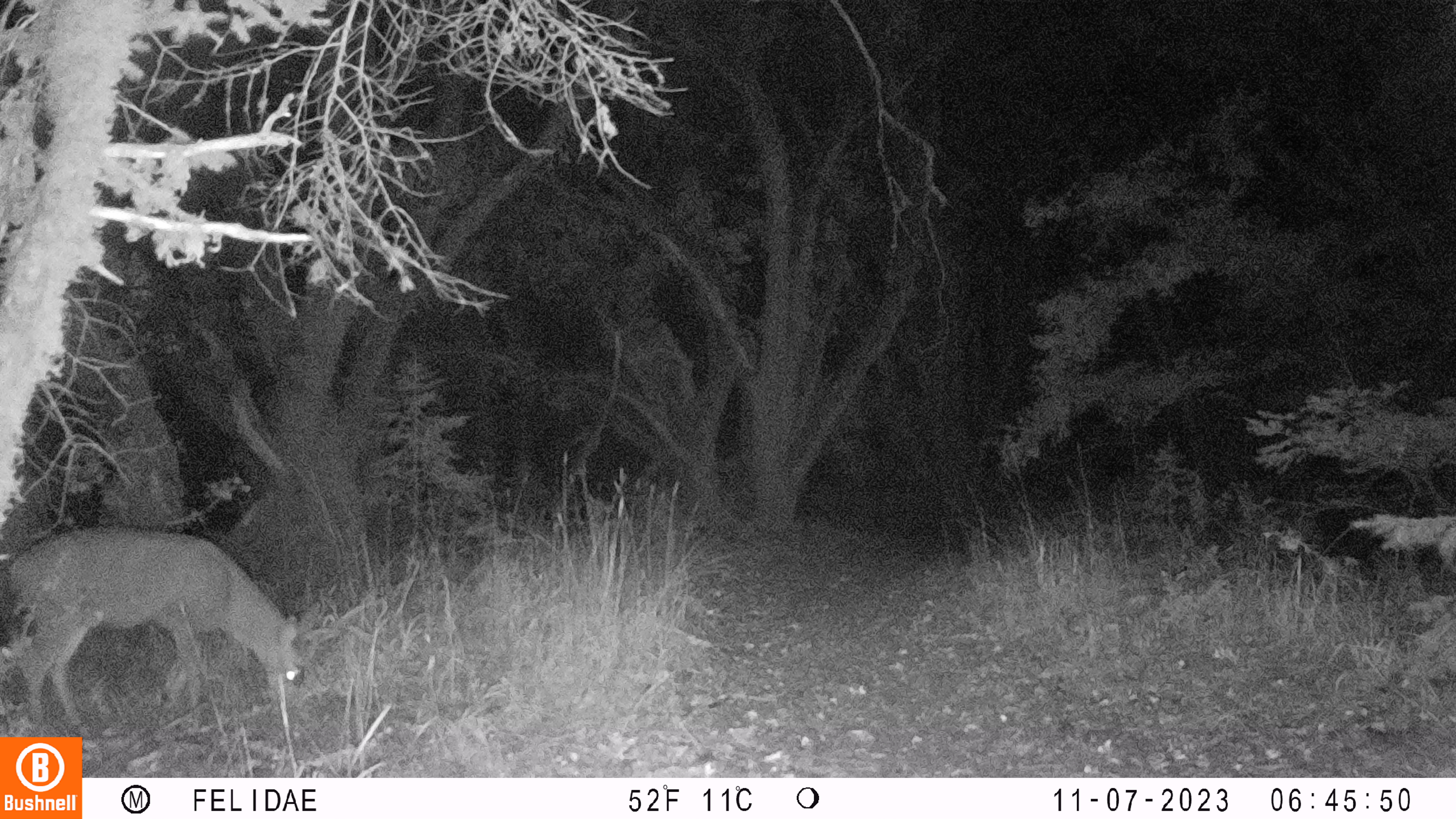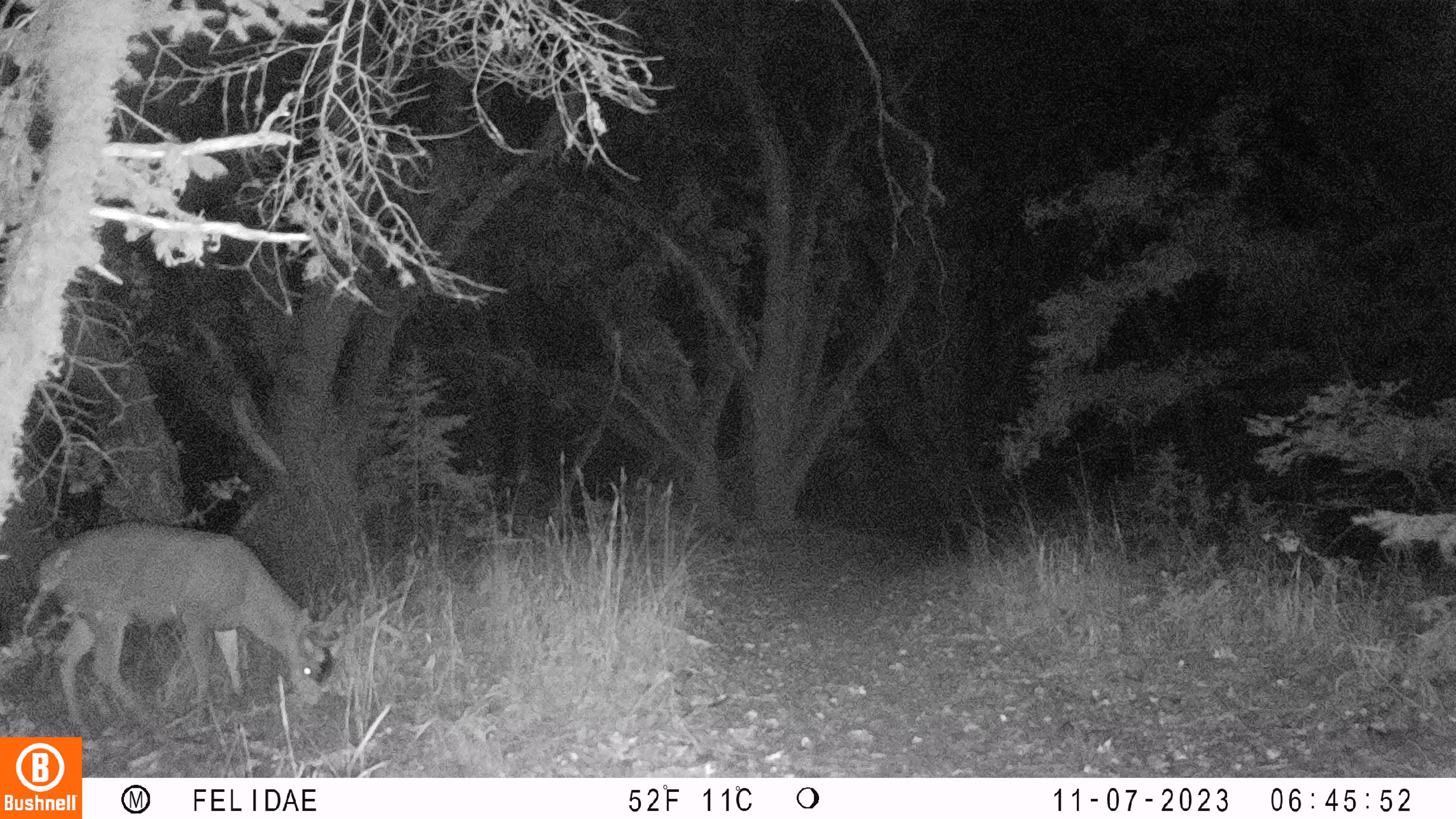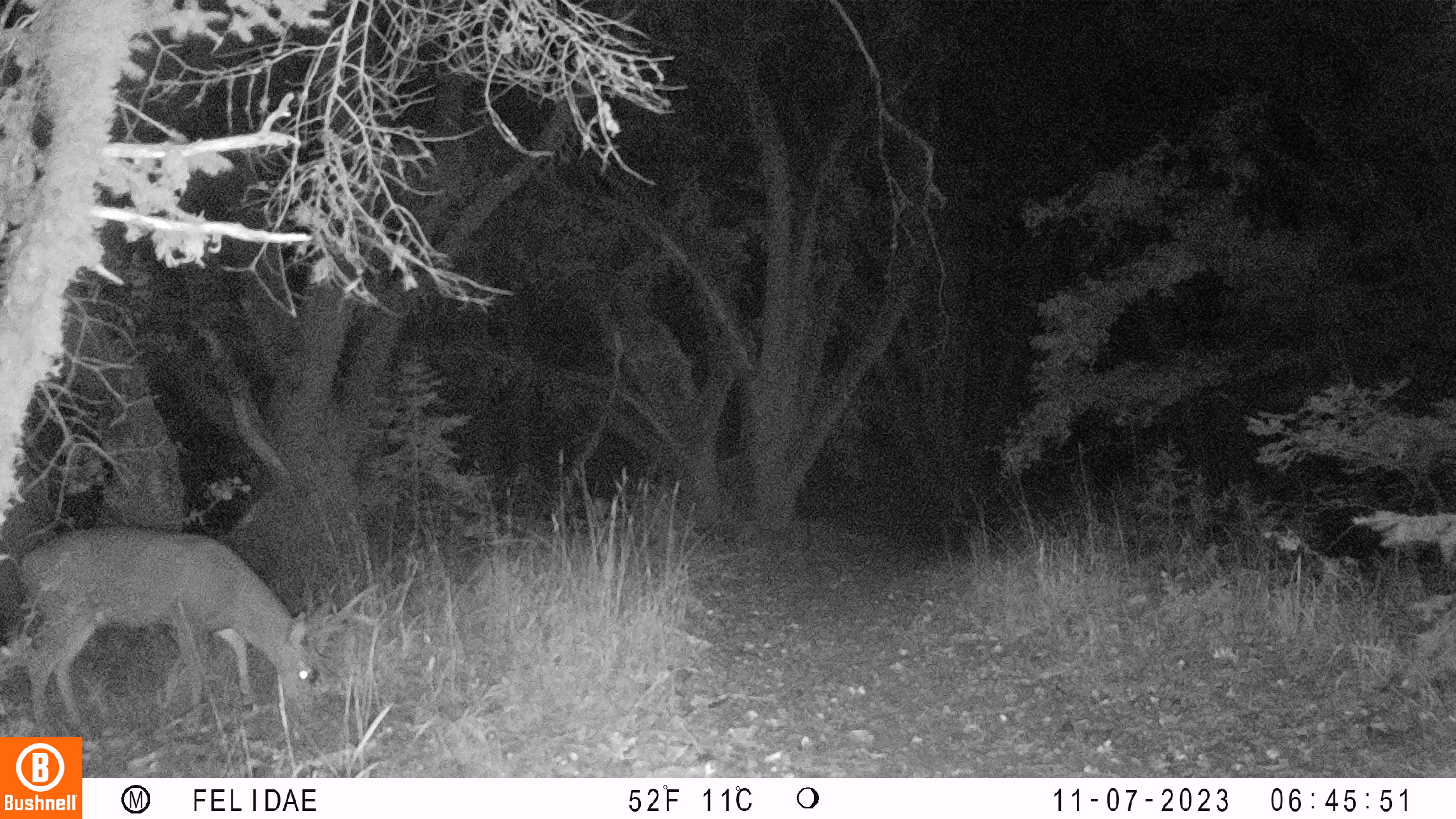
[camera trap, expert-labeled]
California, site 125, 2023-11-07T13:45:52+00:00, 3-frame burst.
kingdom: Animalia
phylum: Chordata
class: Mammalia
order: Artiodactyla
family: Cervidae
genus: Odocoileus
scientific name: Odocoileus hemionus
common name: mule deer